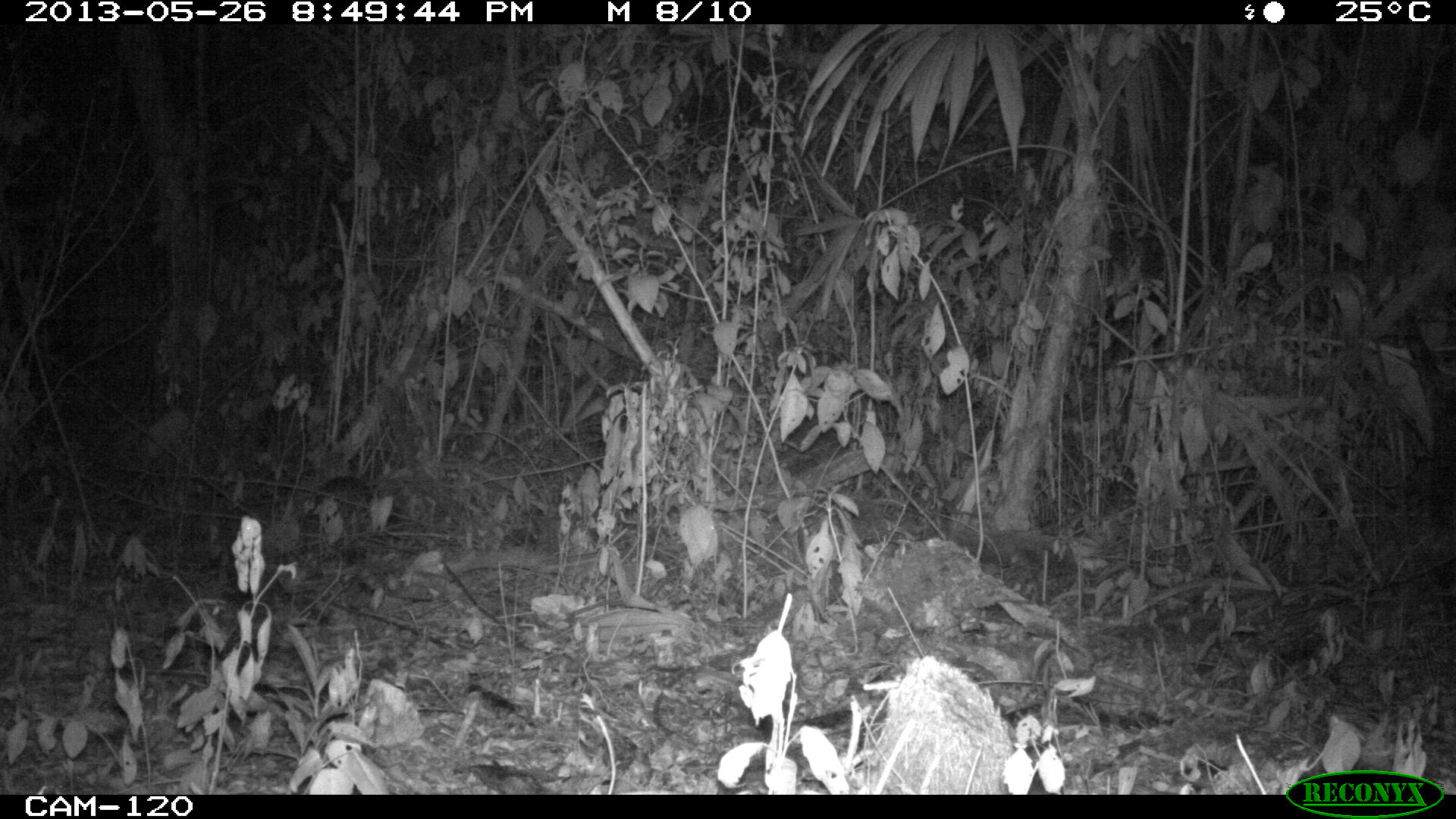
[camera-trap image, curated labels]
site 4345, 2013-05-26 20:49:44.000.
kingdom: Animalia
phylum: Chordata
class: Mammalia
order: Rodentia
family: Cuniculidae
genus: Cuniculus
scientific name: Cuniculus paca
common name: lowland paca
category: agouti paca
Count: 1.